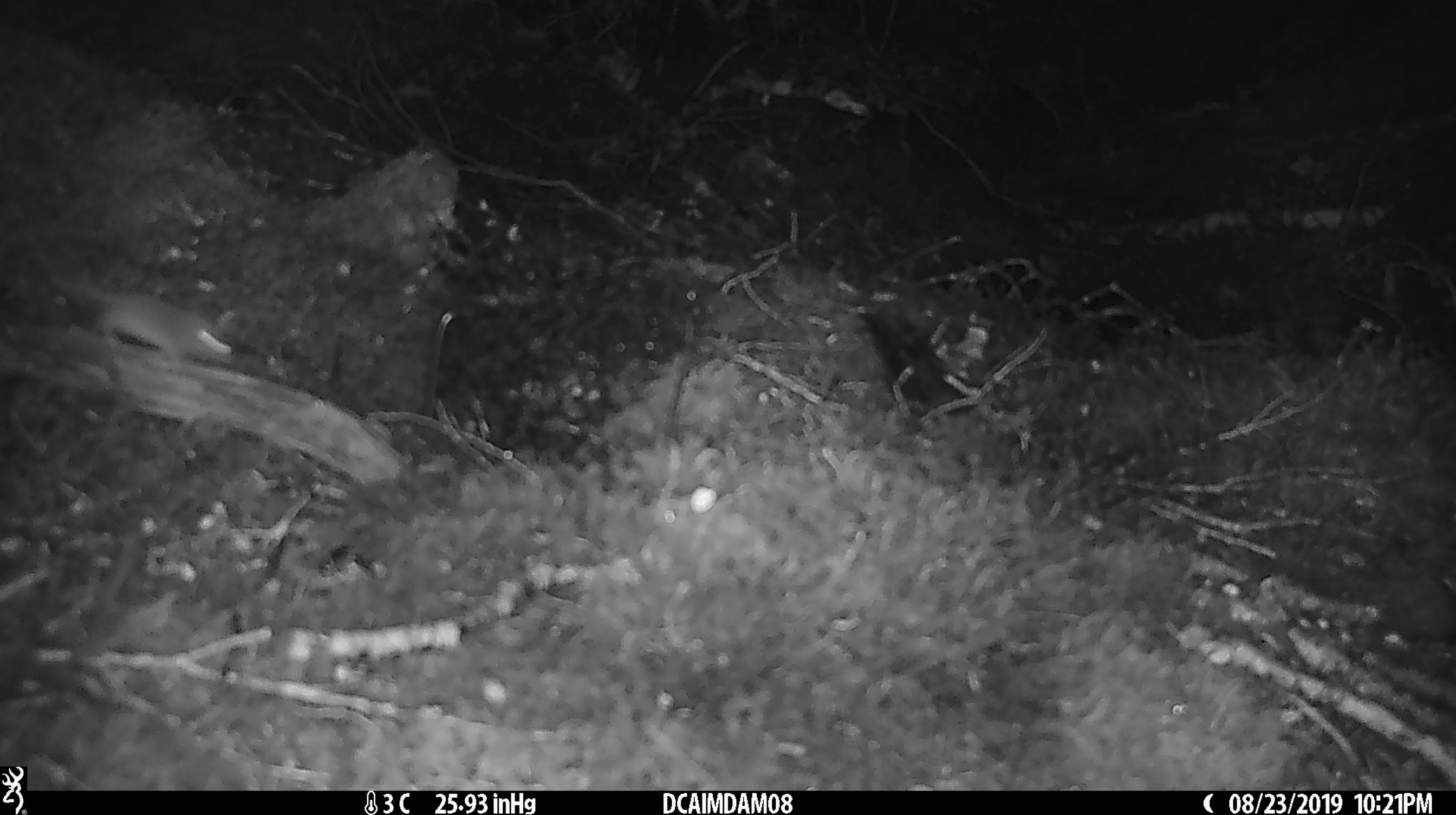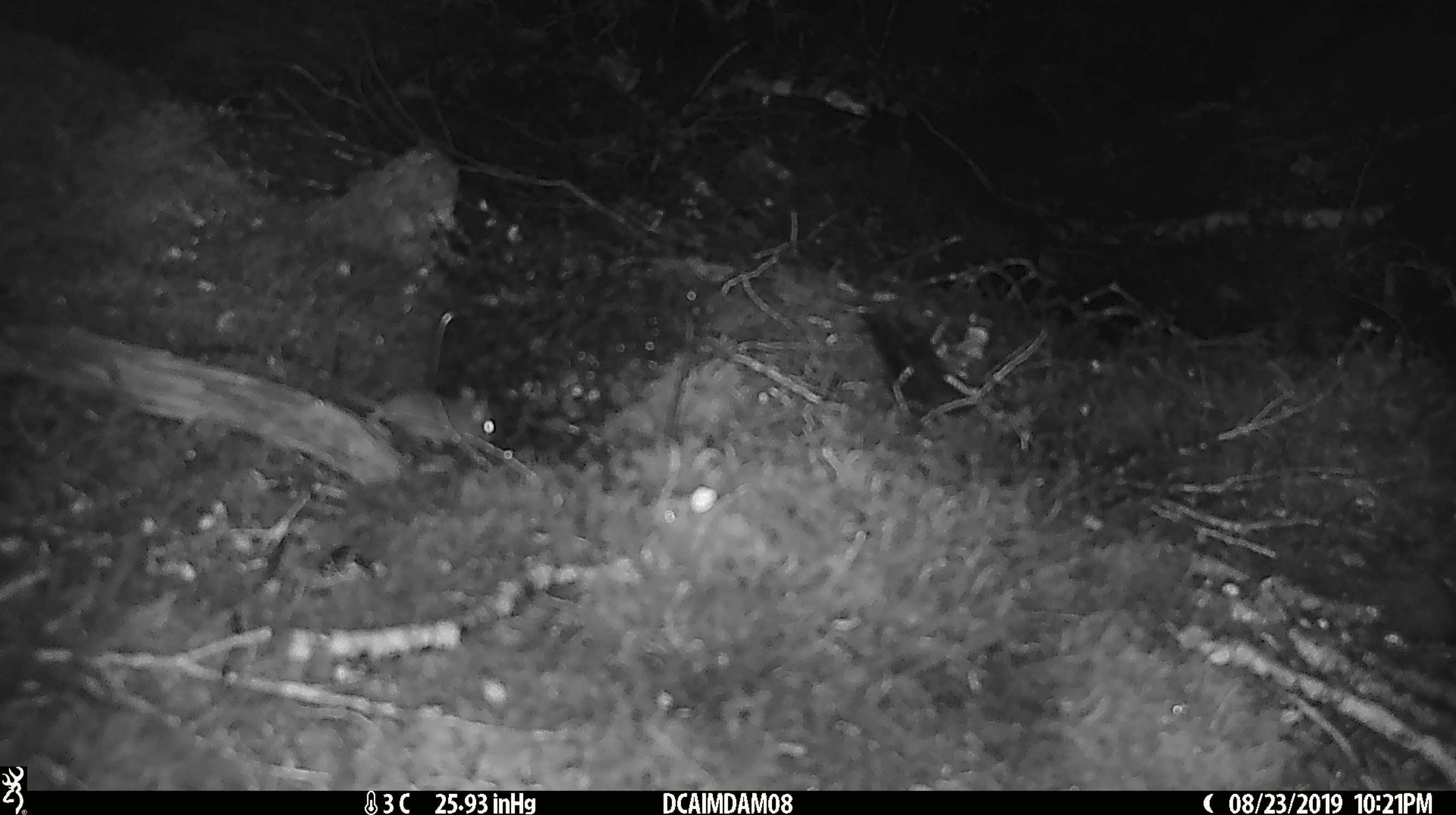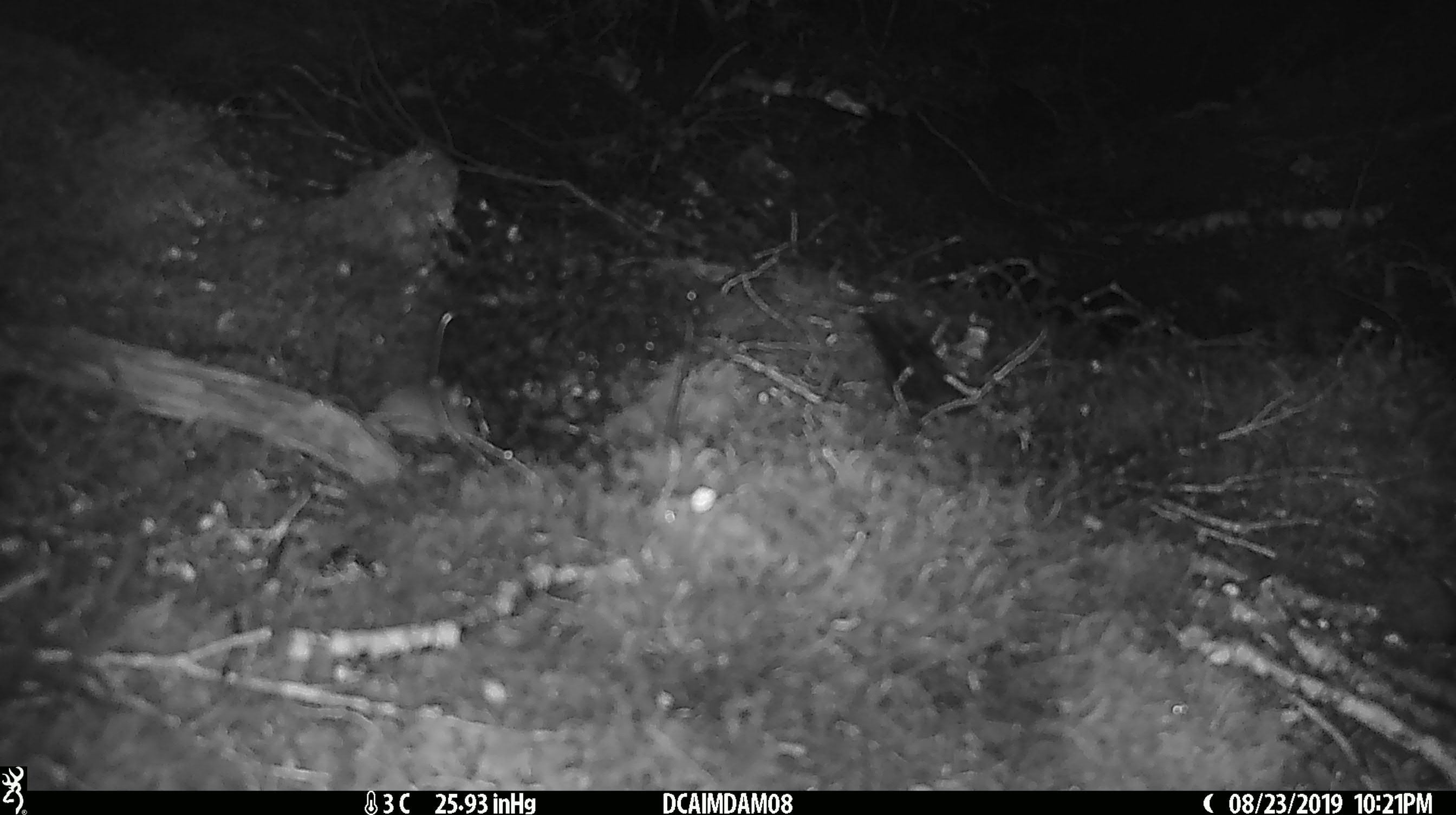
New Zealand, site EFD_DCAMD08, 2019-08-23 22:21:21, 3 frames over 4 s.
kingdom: Animalia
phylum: Chordata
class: Mammalia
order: Rodentia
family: Muridae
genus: Mus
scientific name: Mus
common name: mouse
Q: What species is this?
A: Mouse (Mus).